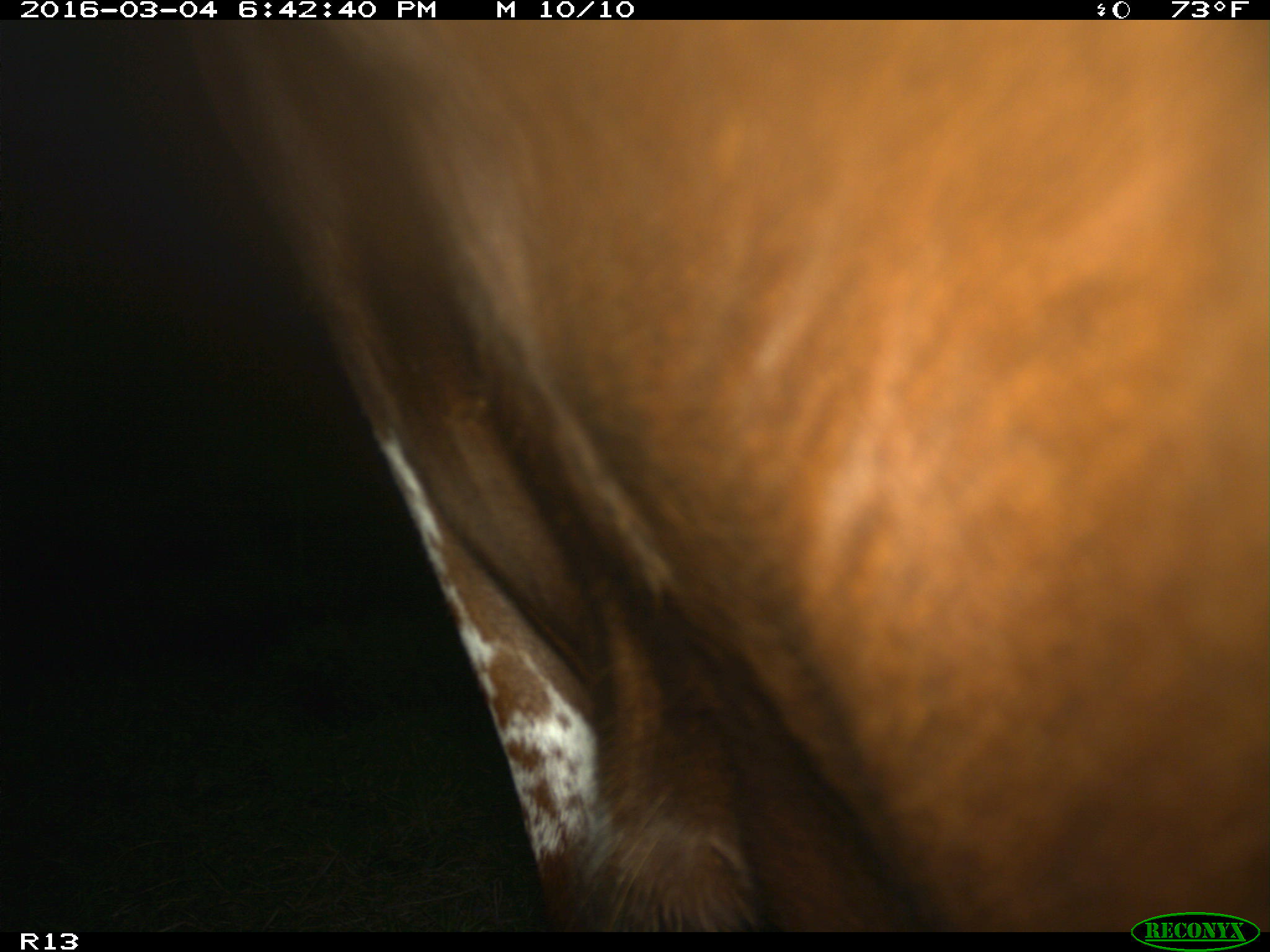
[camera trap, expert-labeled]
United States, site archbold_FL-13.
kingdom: Animalia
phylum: Chordata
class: Mammalia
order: Artiodactyla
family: Bovidae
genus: Bos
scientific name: Bos taurus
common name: domestic cow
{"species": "Bos taurus (domestic cow)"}